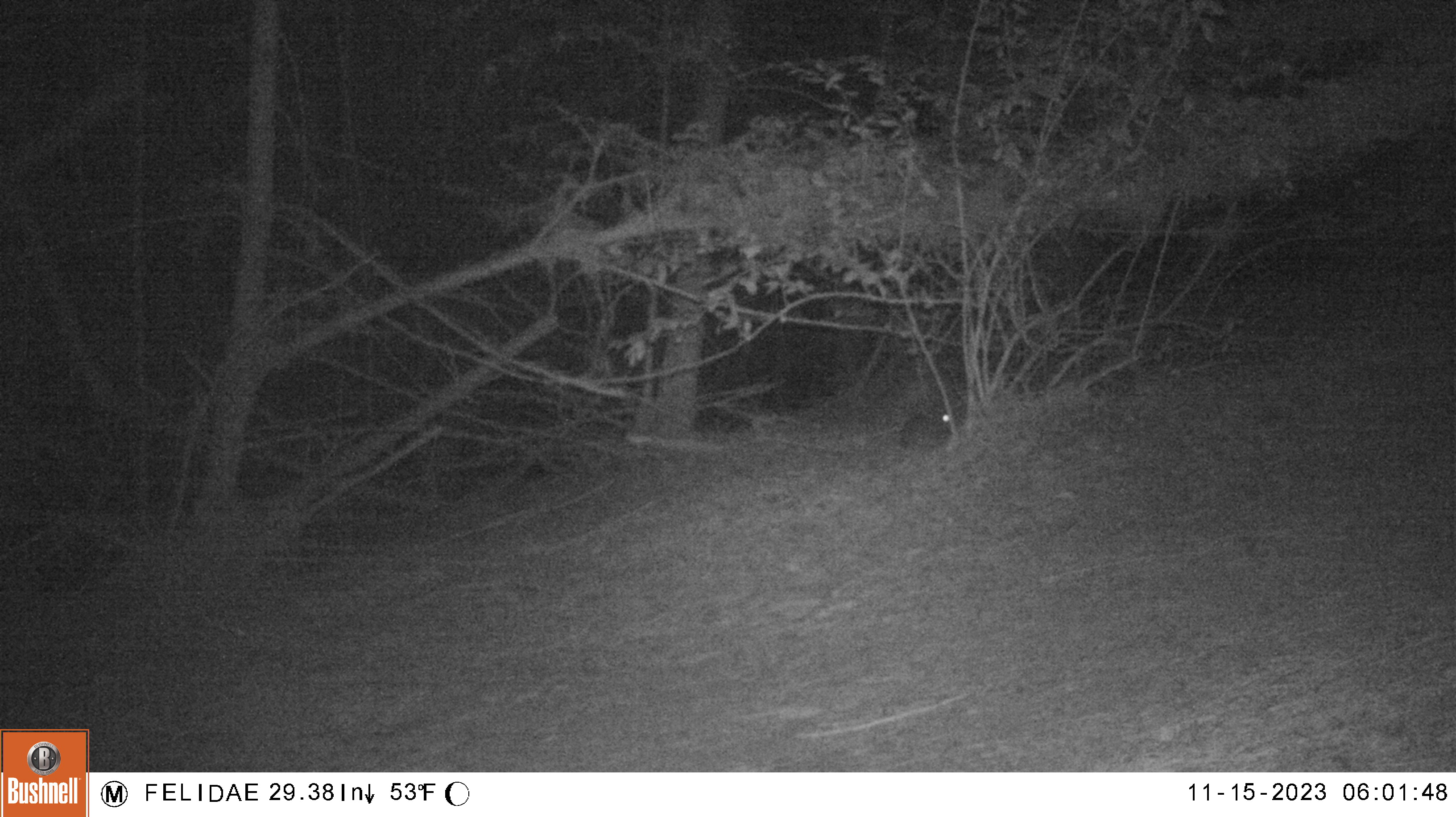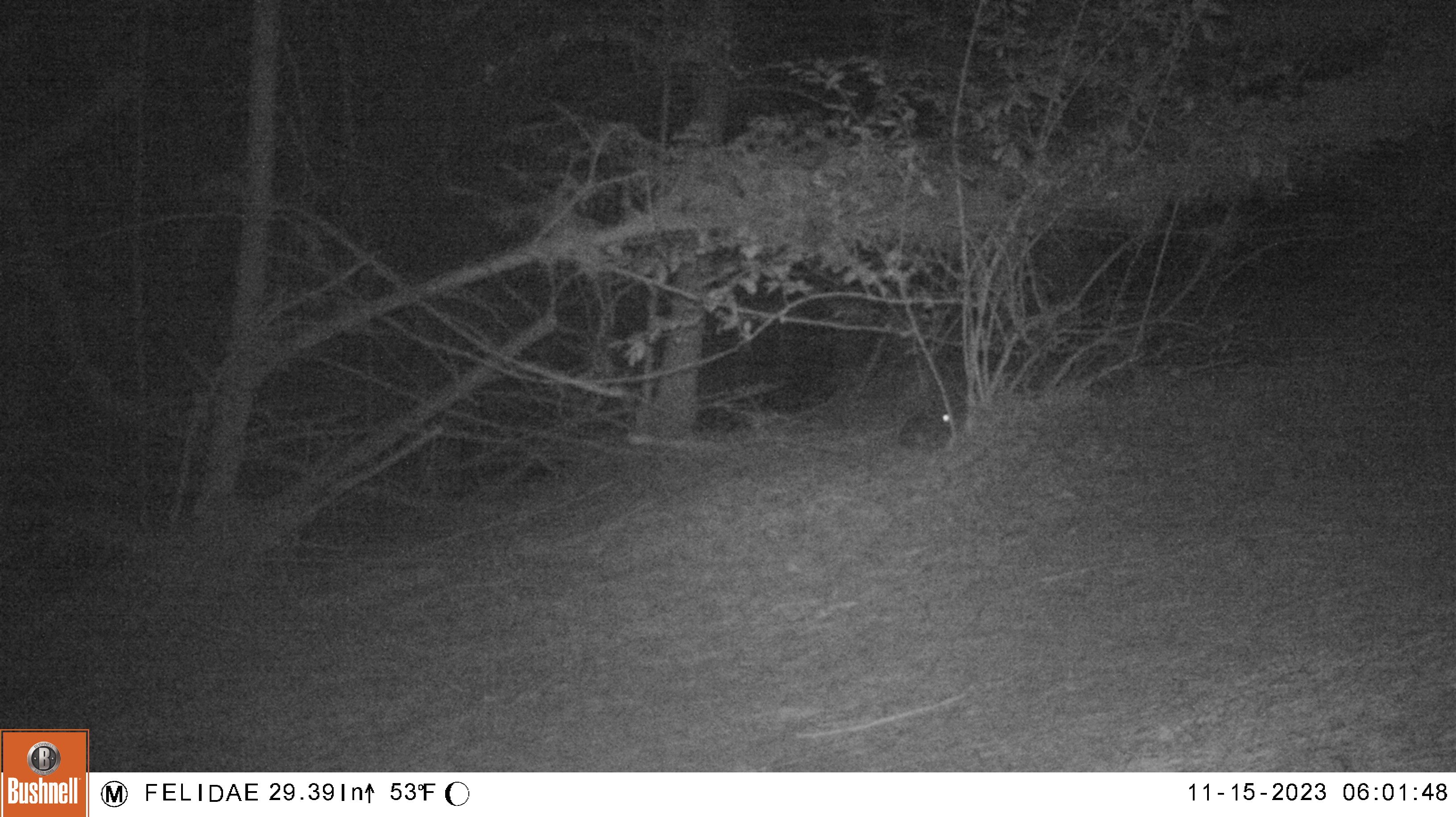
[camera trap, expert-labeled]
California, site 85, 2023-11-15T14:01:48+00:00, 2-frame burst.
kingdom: Animalia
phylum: Chordata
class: Mammalia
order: Lagomorpha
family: Leporidae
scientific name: Leporidae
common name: rabbit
Rabbit (Leporidae).